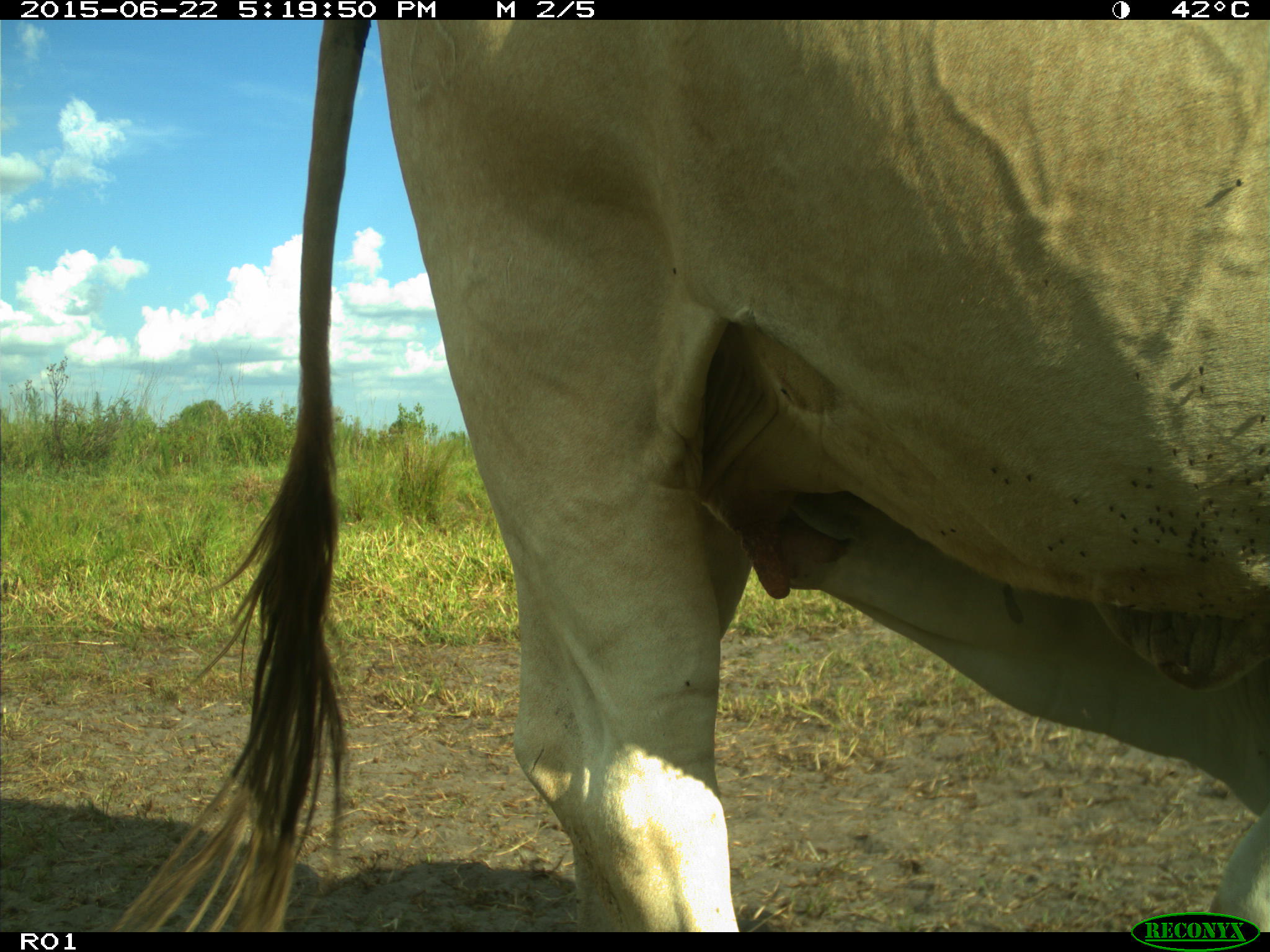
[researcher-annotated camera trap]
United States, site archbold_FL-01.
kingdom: Animalia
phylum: Chordata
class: Mammalia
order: Artiodactyla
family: Bovidae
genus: Bos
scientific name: Bos taurus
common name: domestic cow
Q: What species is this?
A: Bos taurus (domestic cow).